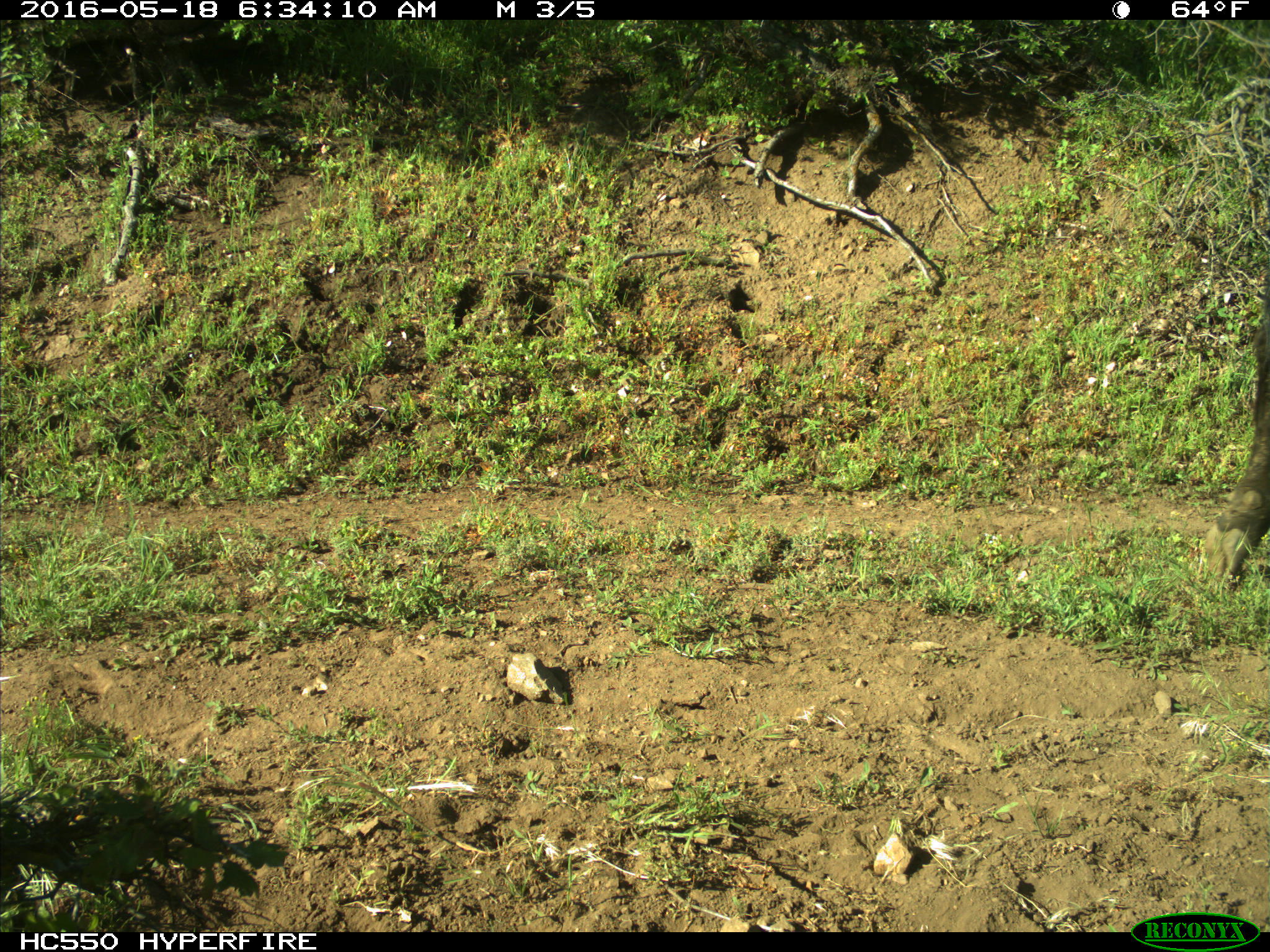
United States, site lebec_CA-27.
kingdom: Animalia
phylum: Chordata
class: Mammalia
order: Artiodactyla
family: Bovidae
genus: Bos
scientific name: Bos taurus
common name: domestic cow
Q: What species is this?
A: Bos taurus (domestic cow).